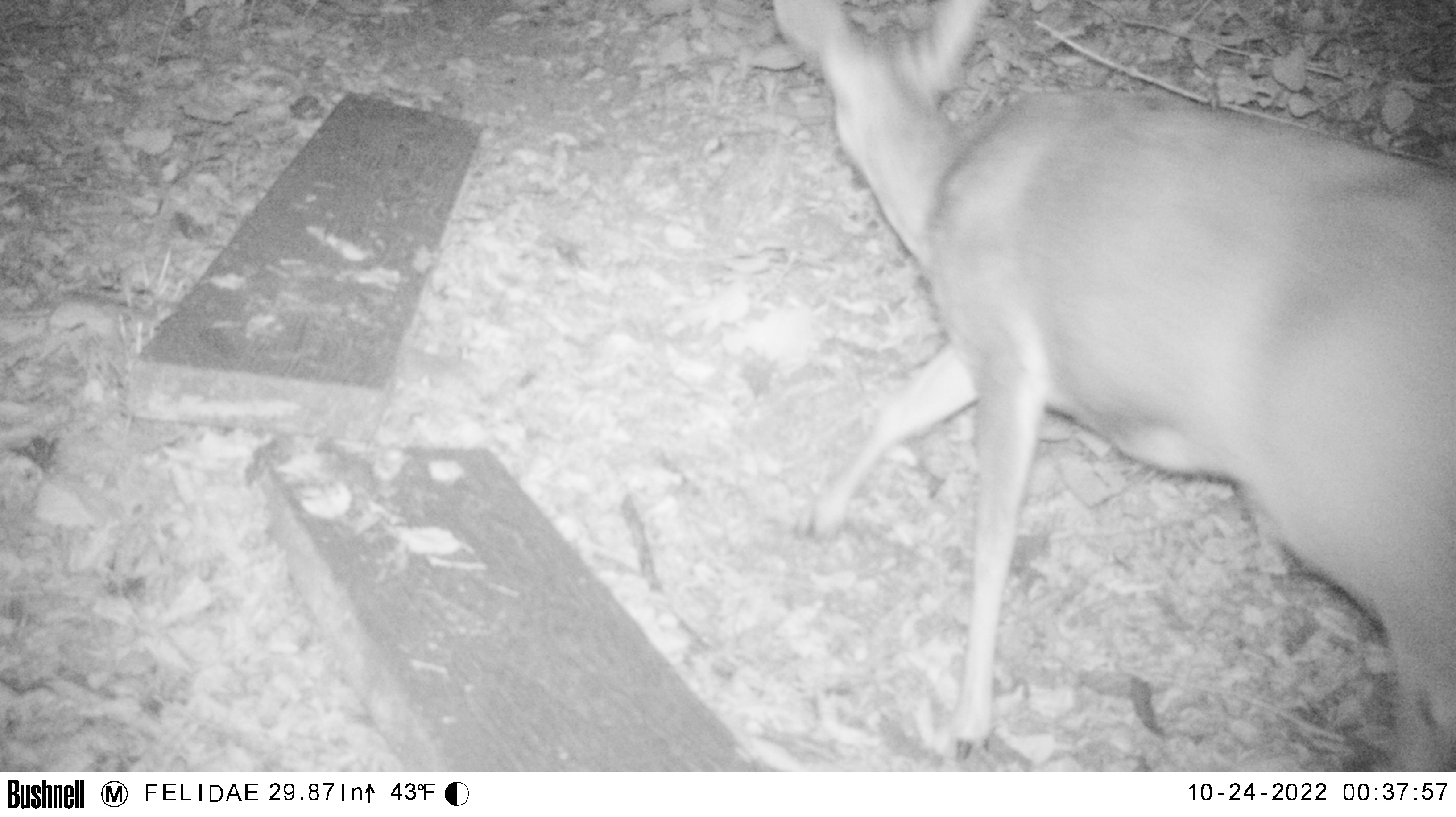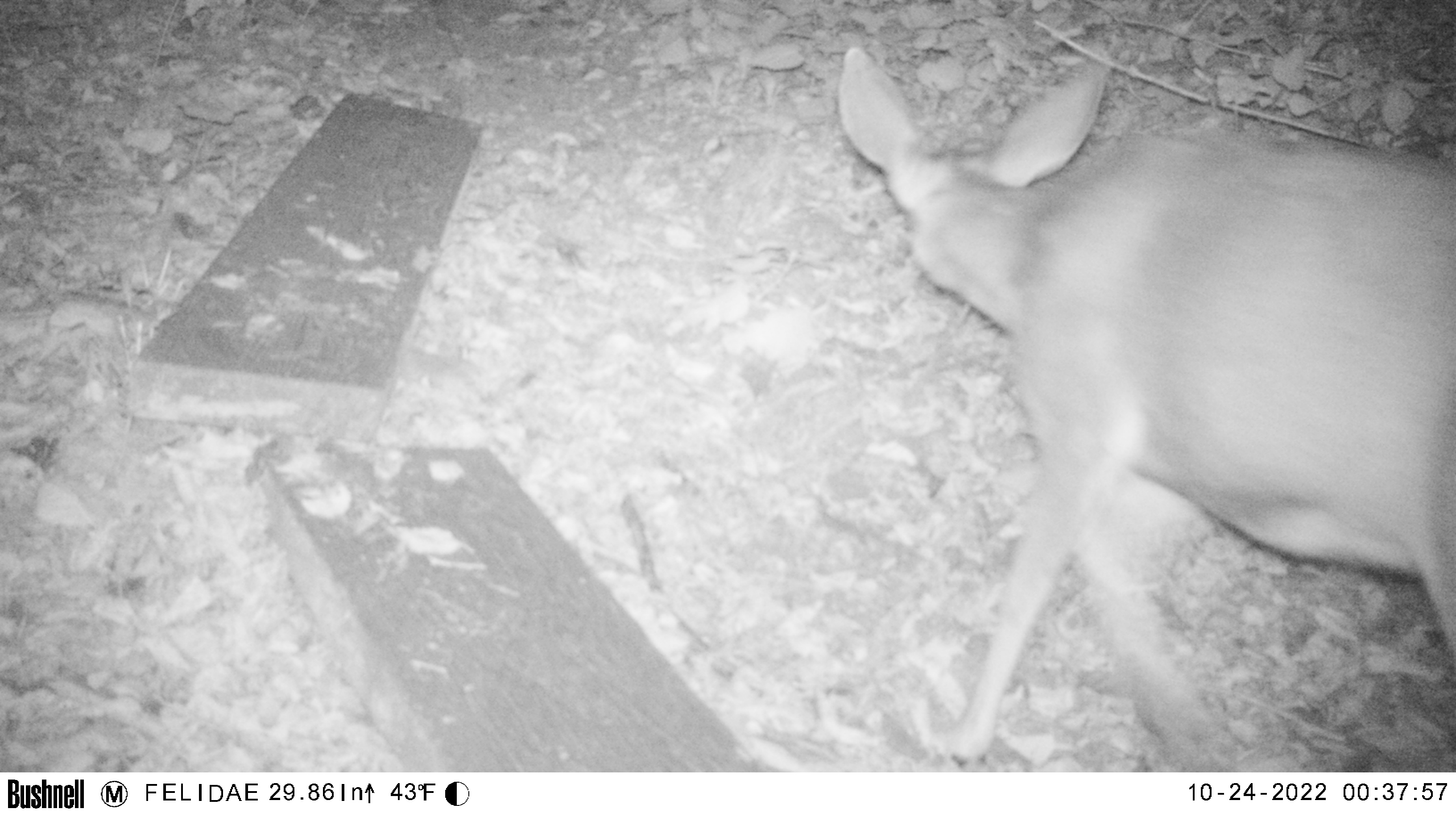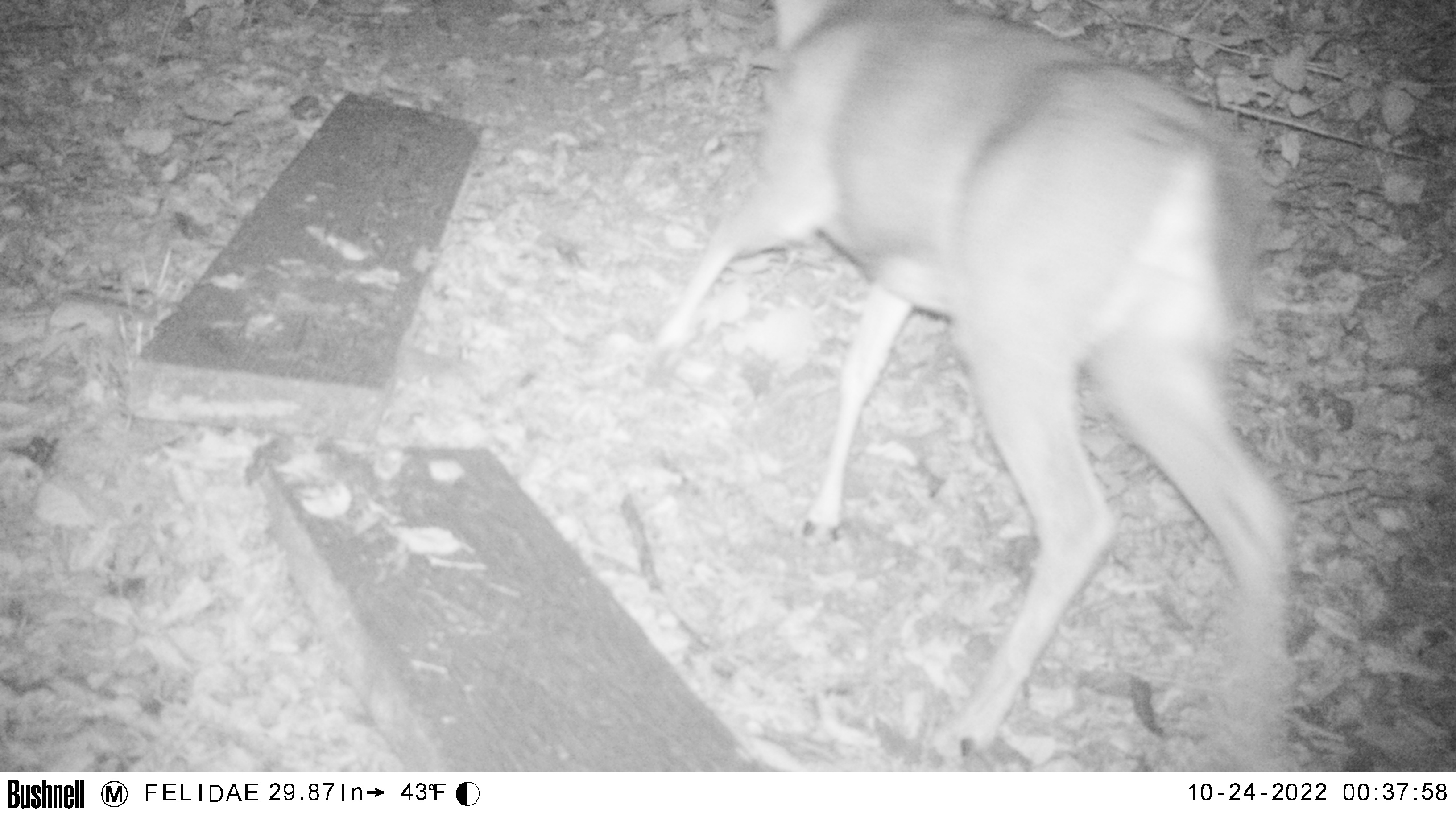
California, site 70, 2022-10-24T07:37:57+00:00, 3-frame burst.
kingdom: Animalia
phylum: Chordata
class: Mammalia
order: Artiodactyla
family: Cervidae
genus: Odocoileus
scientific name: Odocoileus hemionus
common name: mule deer